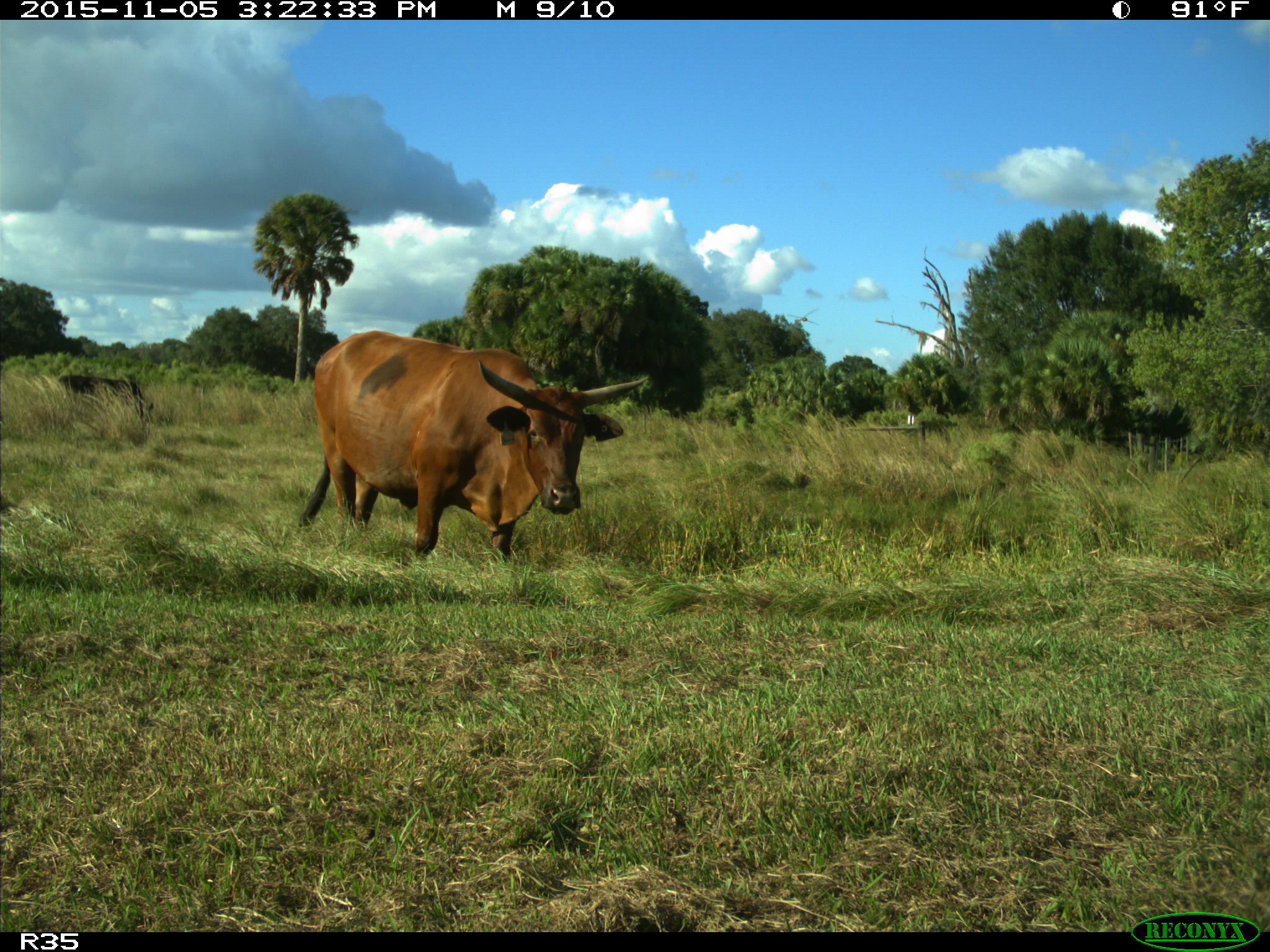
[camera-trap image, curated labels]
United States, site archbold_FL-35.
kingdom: Animalia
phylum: Chordata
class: Mammalia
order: Artiodactyla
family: Bovidae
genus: Bos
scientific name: Bos taurus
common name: domestic cow